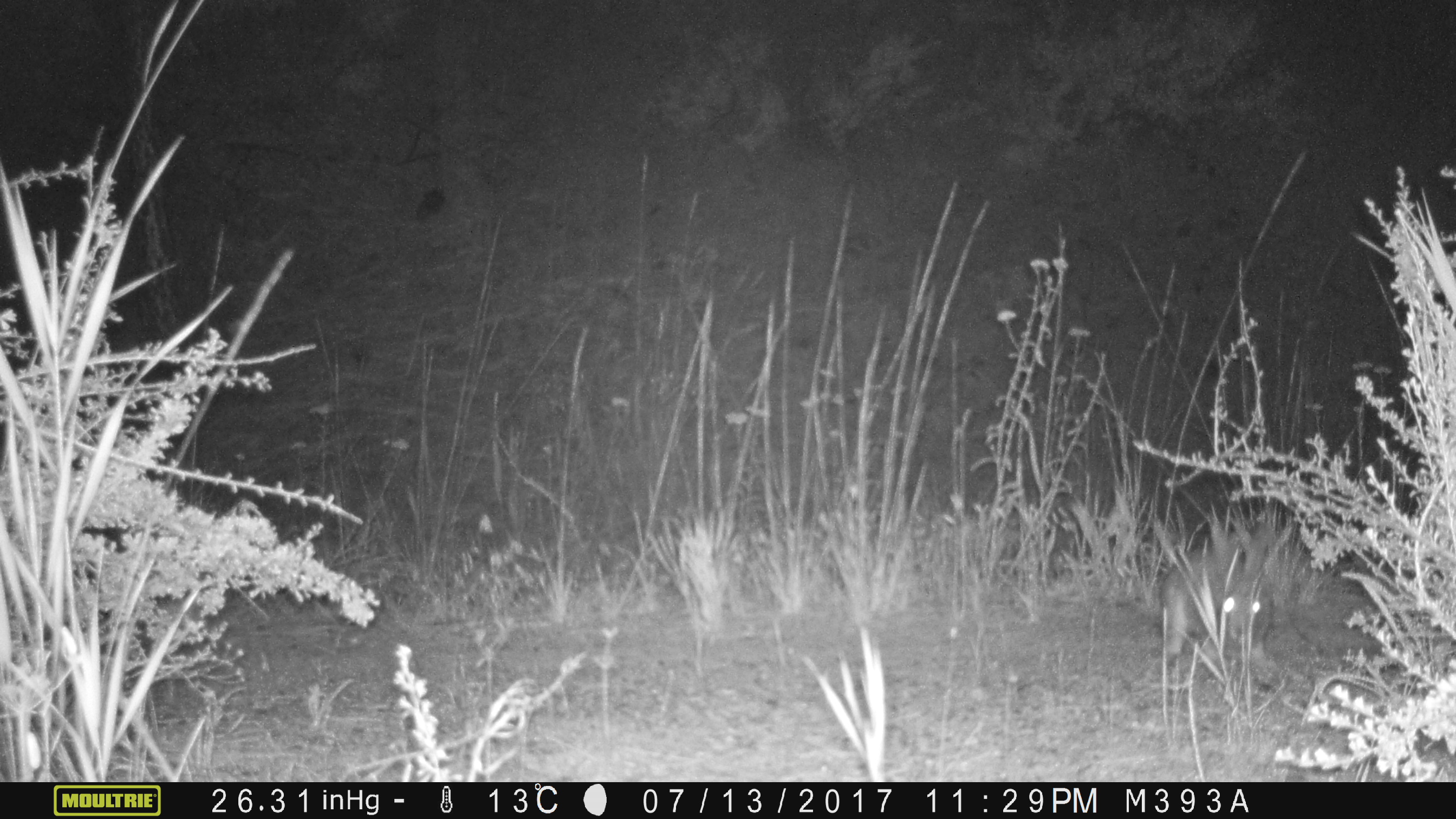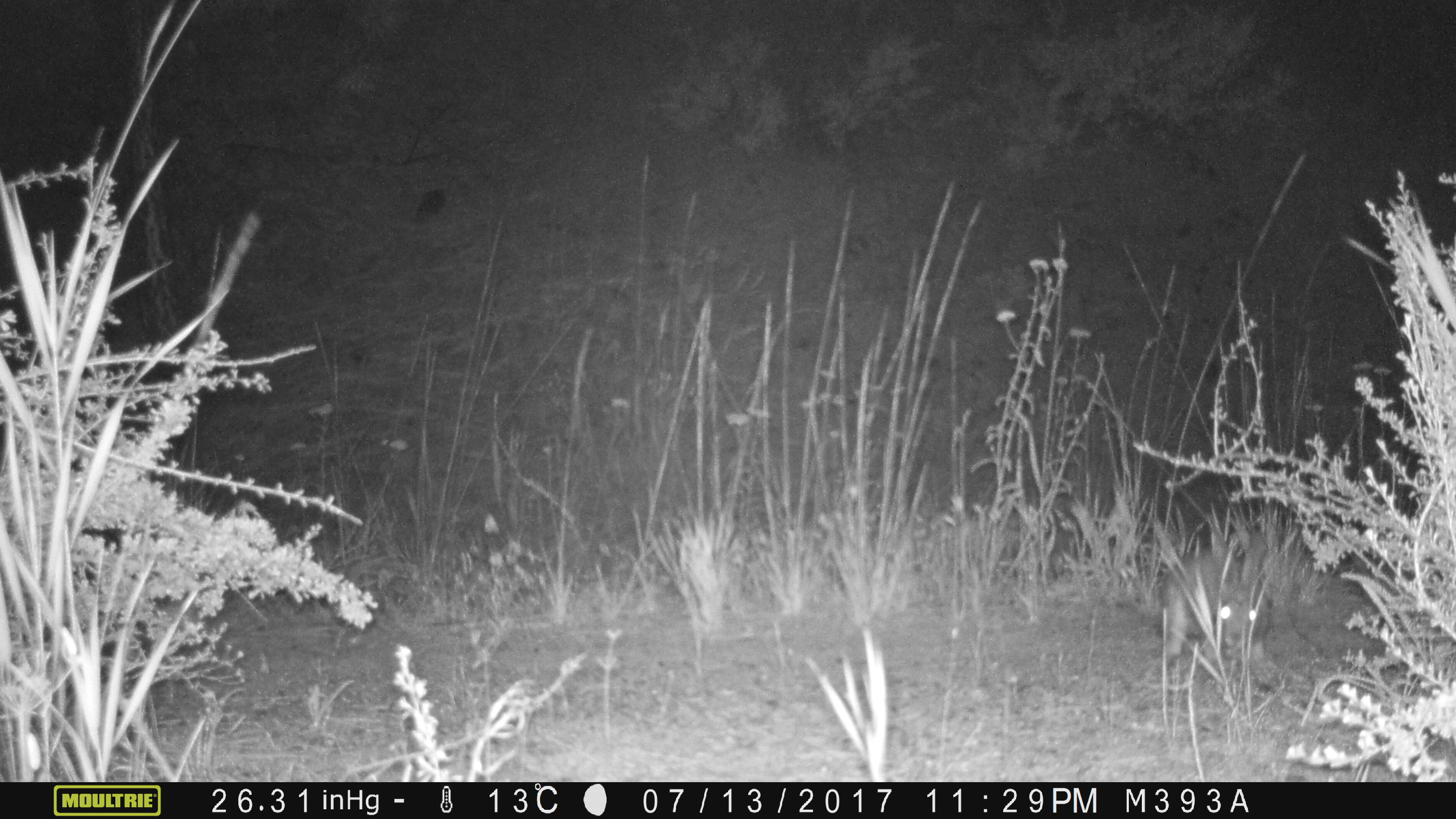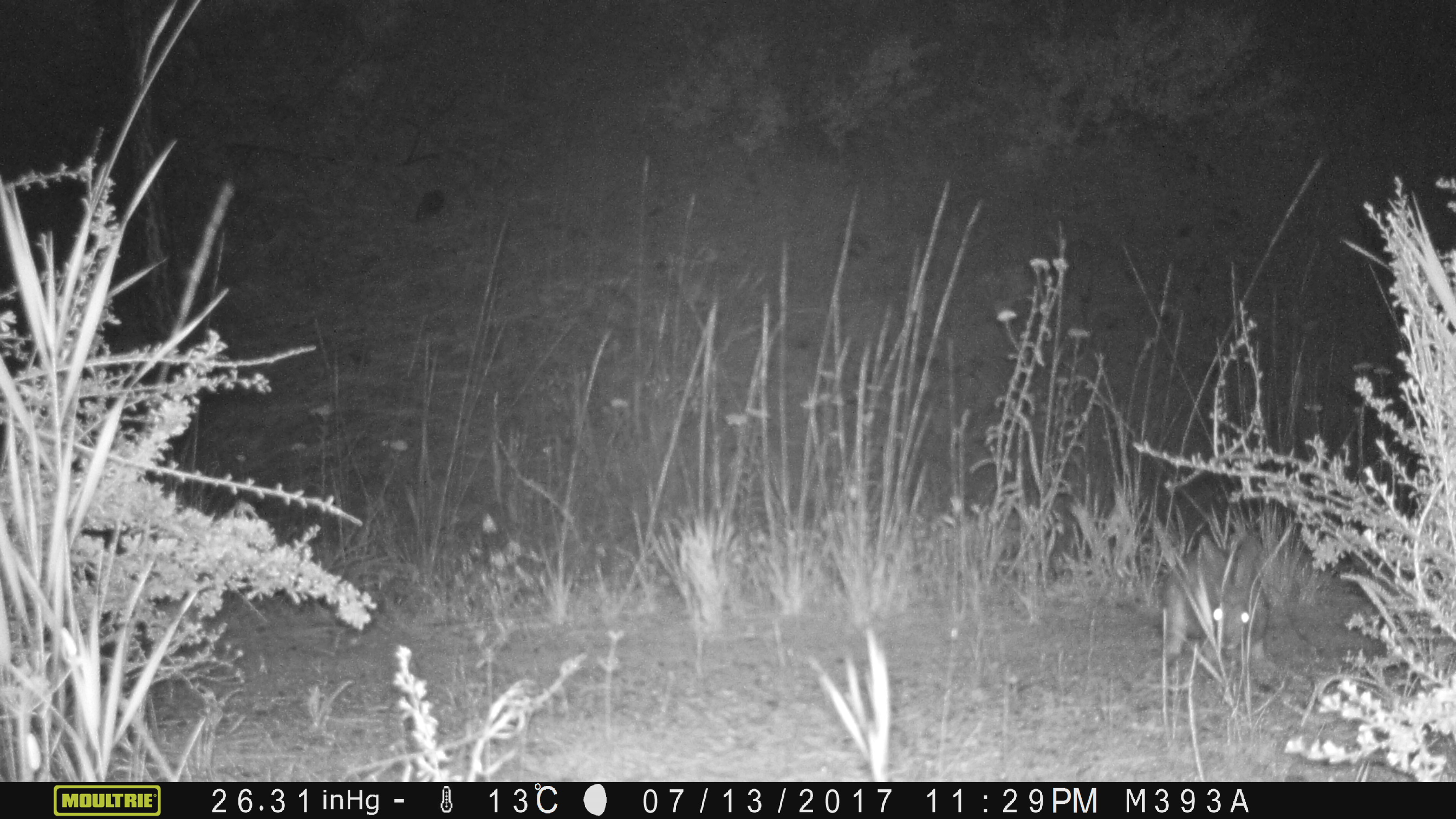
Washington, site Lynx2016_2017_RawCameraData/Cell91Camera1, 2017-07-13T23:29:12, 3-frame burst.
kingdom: Animalia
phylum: Chordata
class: Mammalia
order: Lagomorpha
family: Leporidae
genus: Lepus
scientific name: Lepus americanus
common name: snowshoe hare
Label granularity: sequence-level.